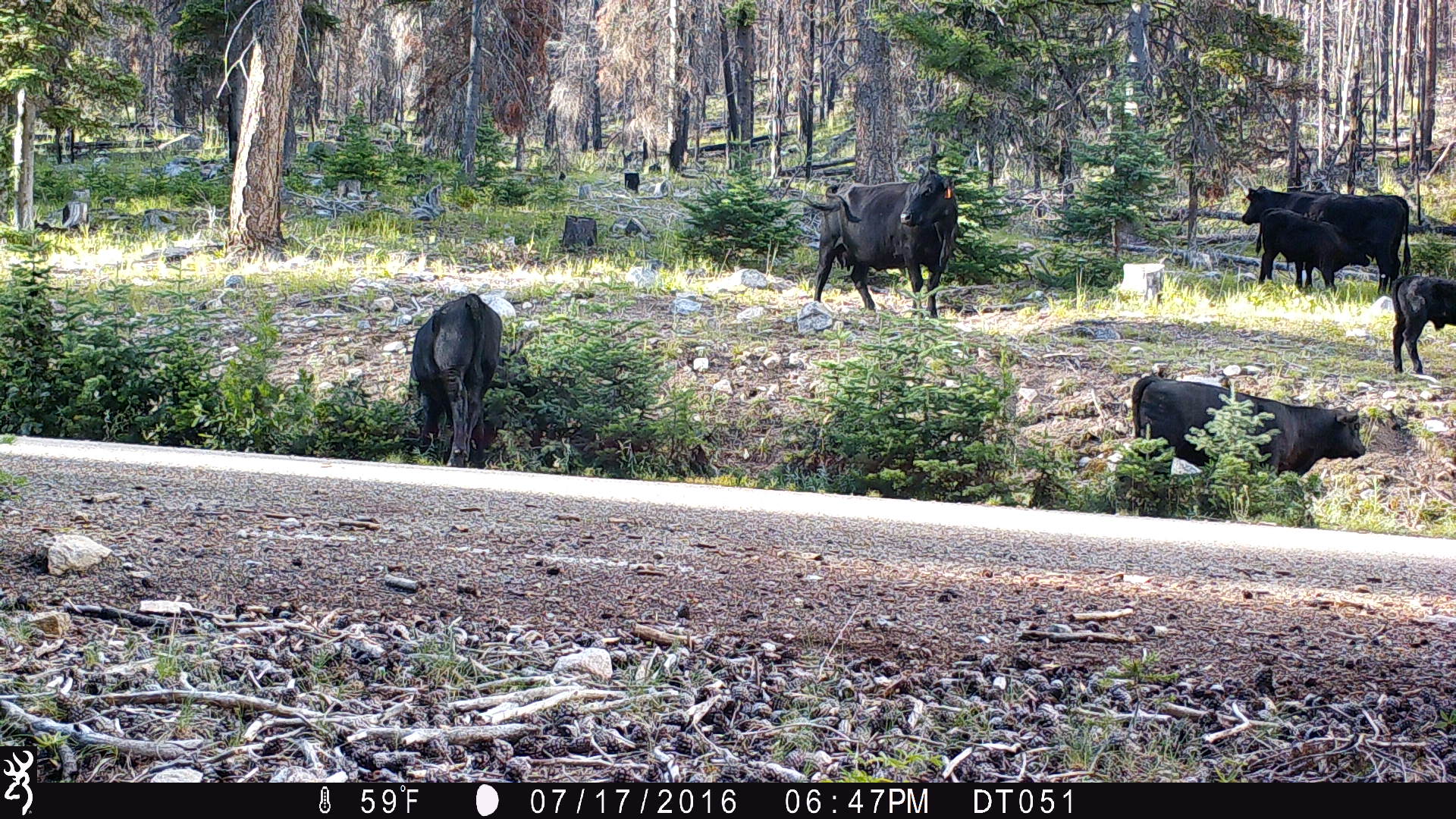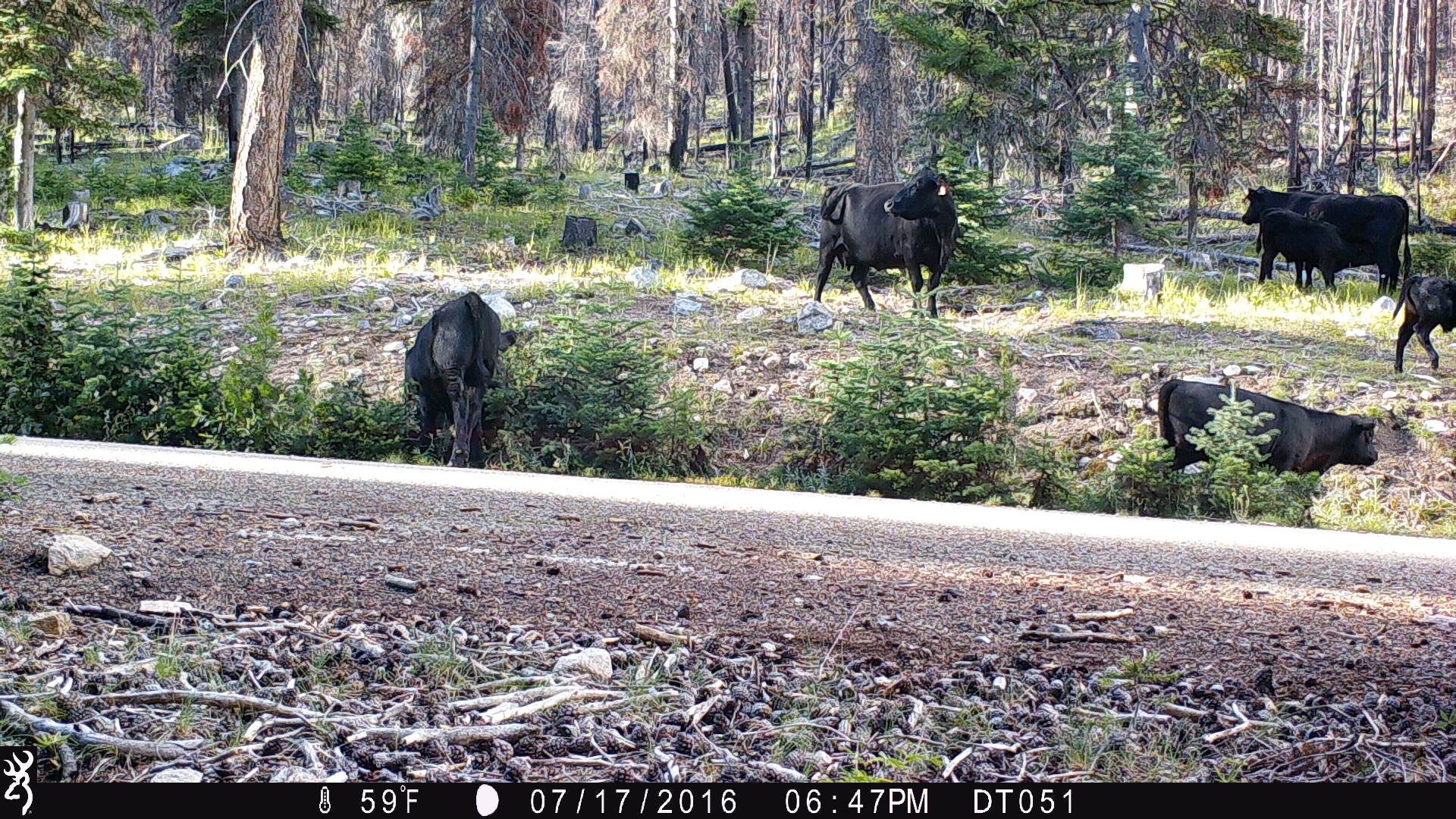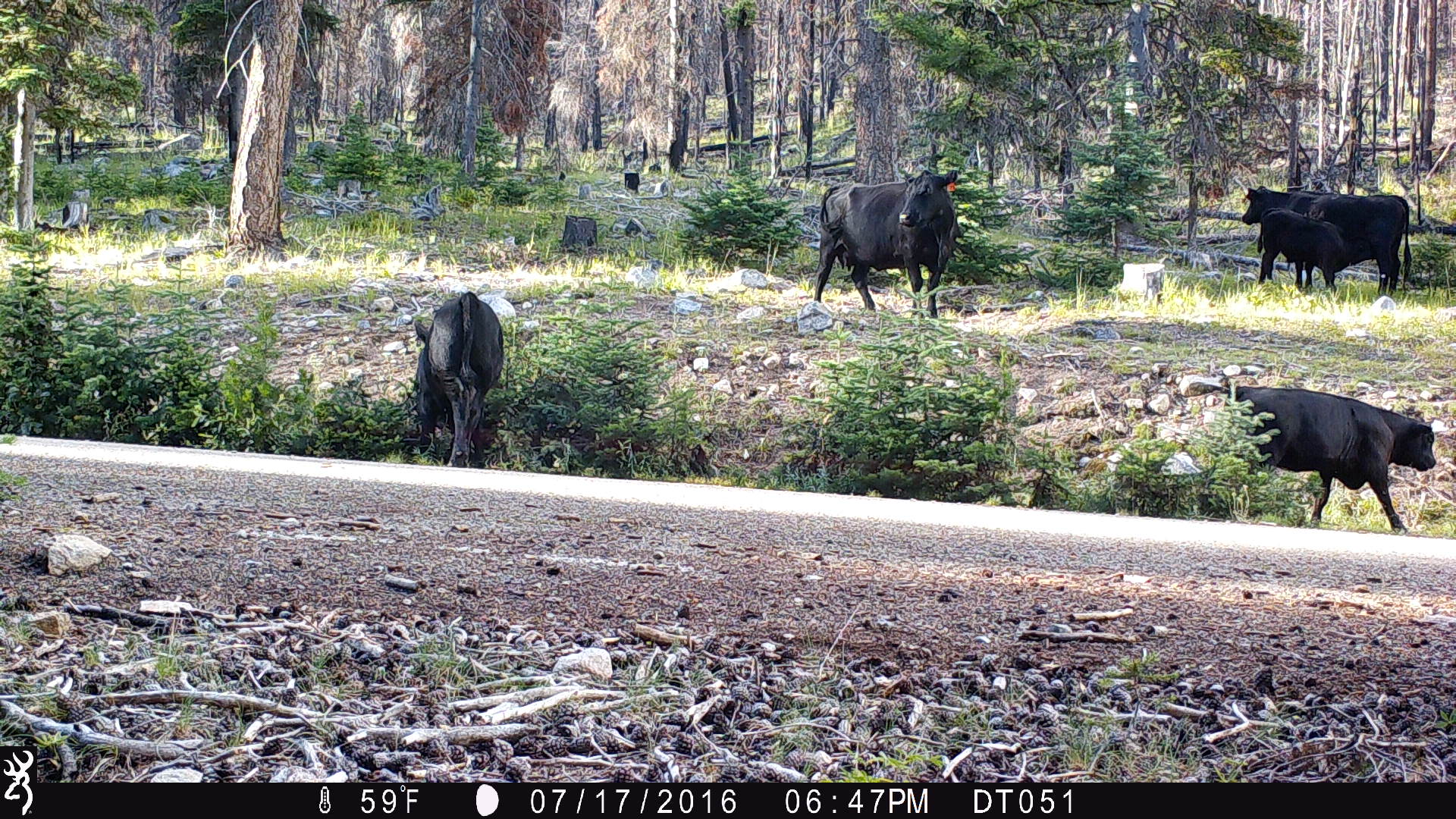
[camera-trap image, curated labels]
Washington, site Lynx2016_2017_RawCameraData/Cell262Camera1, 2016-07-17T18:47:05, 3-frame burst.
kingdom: Animalia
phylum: Chordata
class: Mammalia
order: Artiodactyla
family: Bovidae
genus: Bos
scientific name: Bos taurus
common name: domestic cattle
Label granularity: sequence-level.